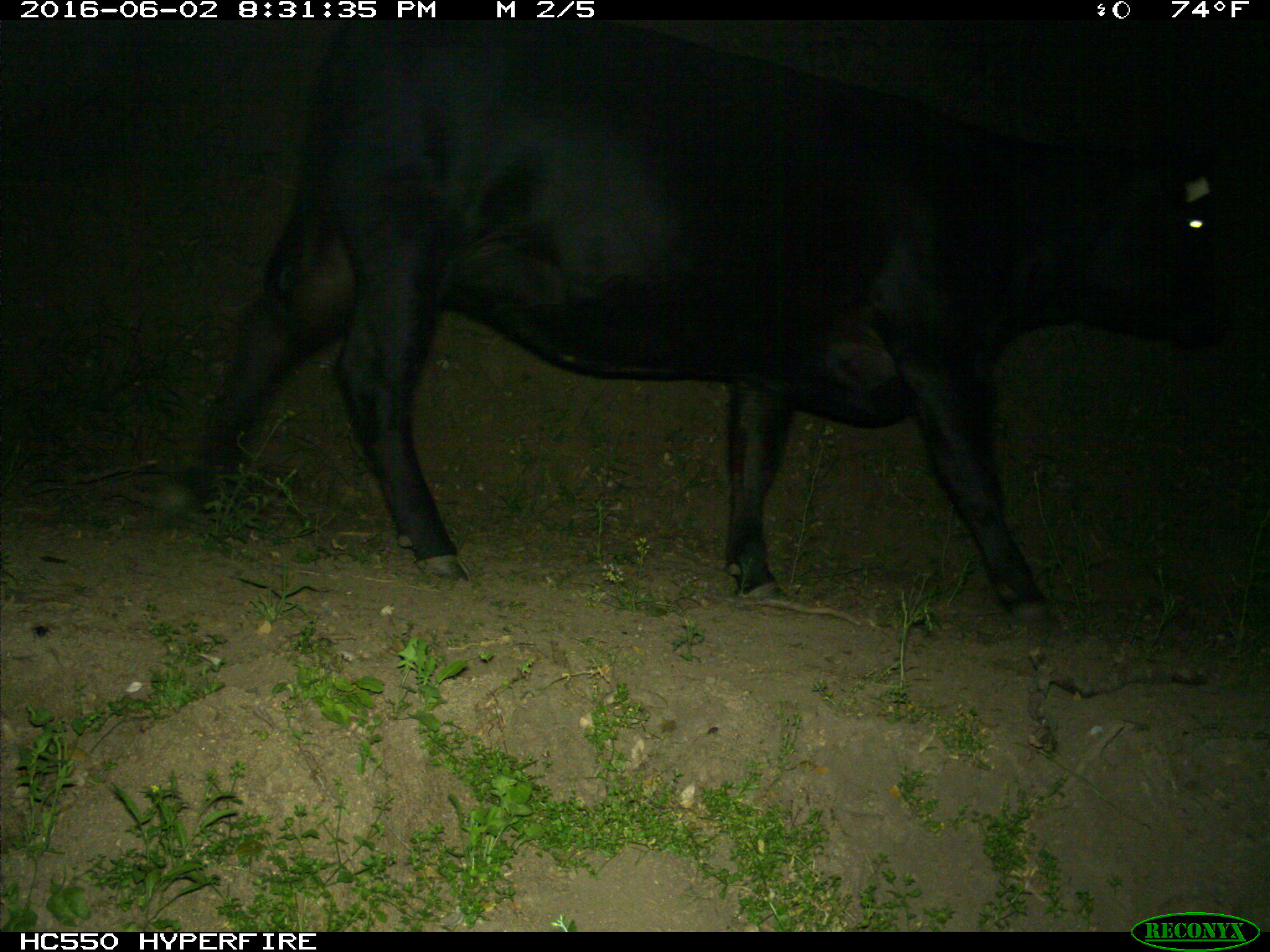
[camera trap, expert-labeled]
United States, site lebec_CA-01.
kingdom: Animalia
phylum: Chordata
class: Mammalia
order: Artiodactyla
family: Bovidae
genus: Bos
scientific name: Bos taurus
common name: domestic cow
Bos taurus (domestic cow).